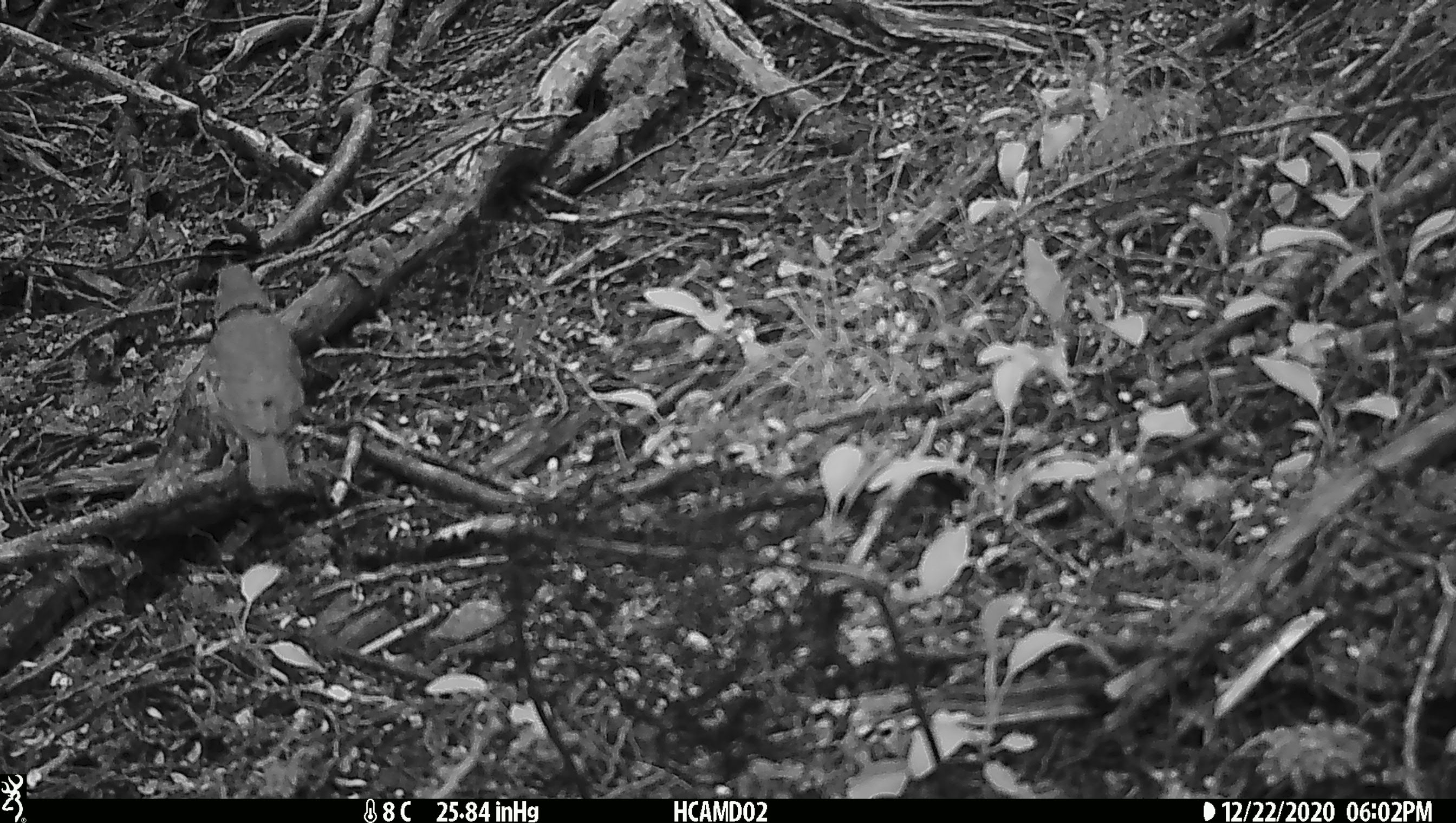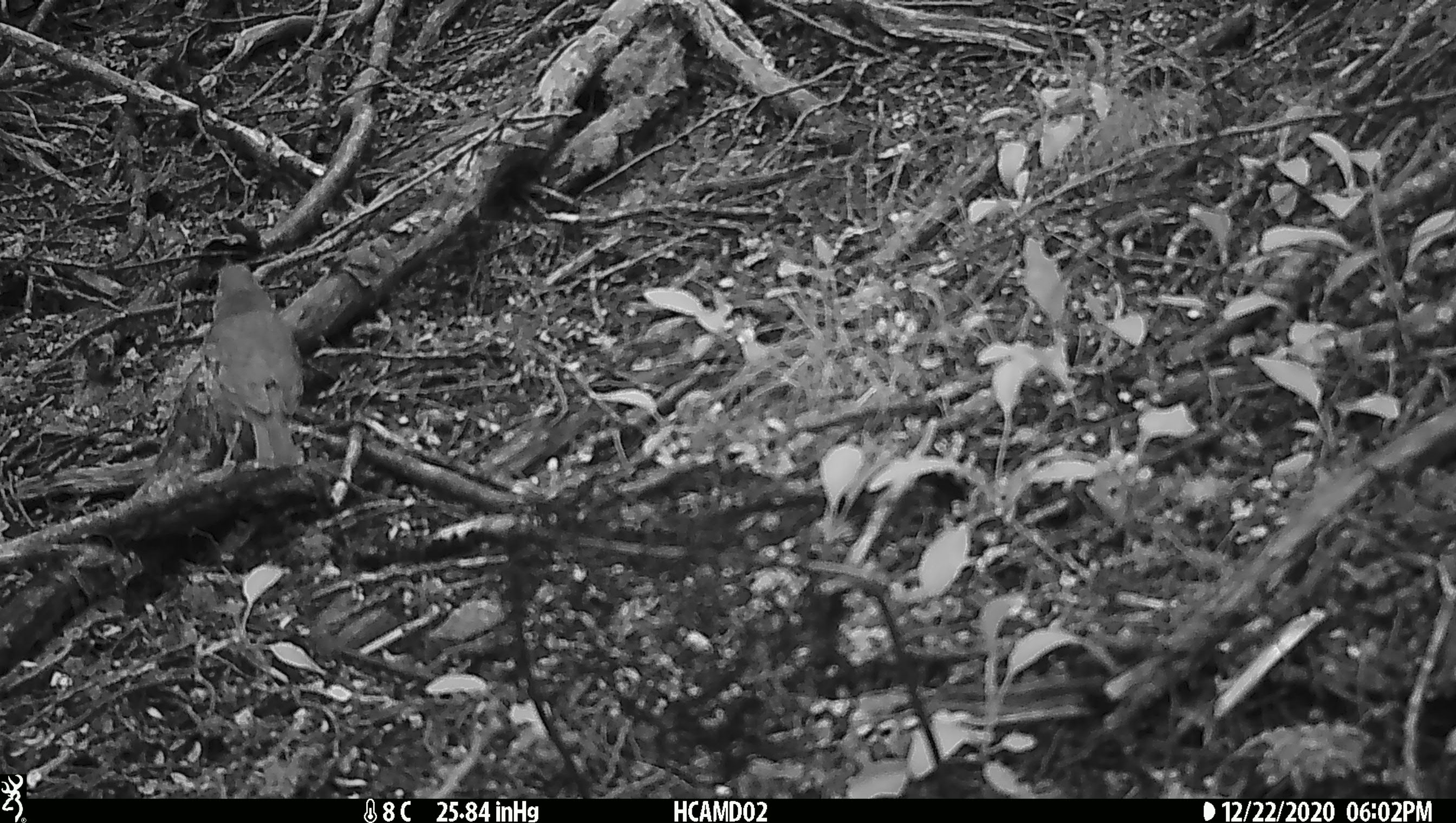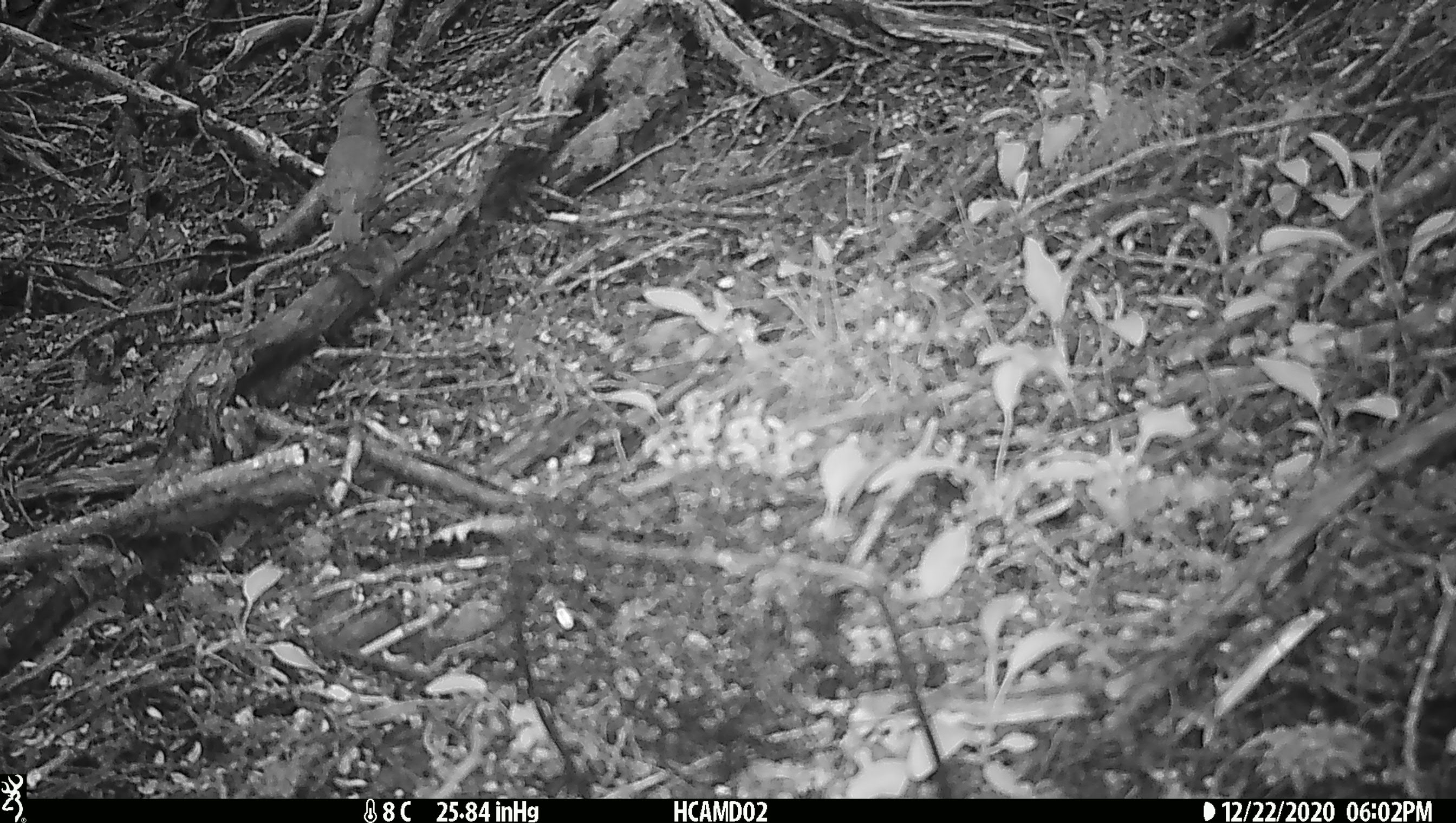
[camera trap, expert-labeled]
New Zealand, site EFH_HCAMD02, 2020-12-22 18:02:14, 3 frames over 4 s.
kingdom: Animalia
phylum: Chordata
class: Aves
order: Passeriformes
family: Turdidae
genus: Turdus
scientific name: Turdus philomelos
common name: song thrush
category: thrush